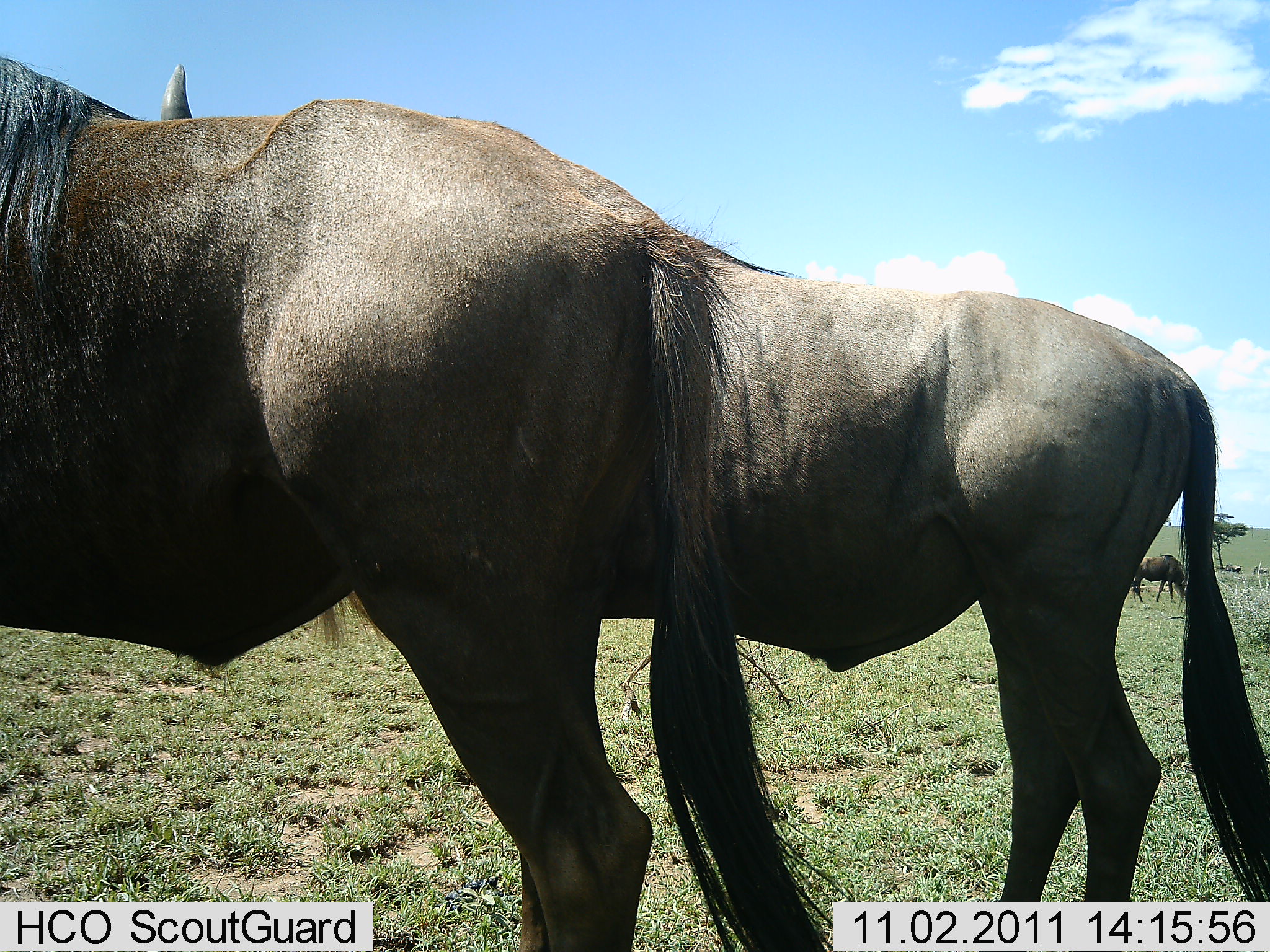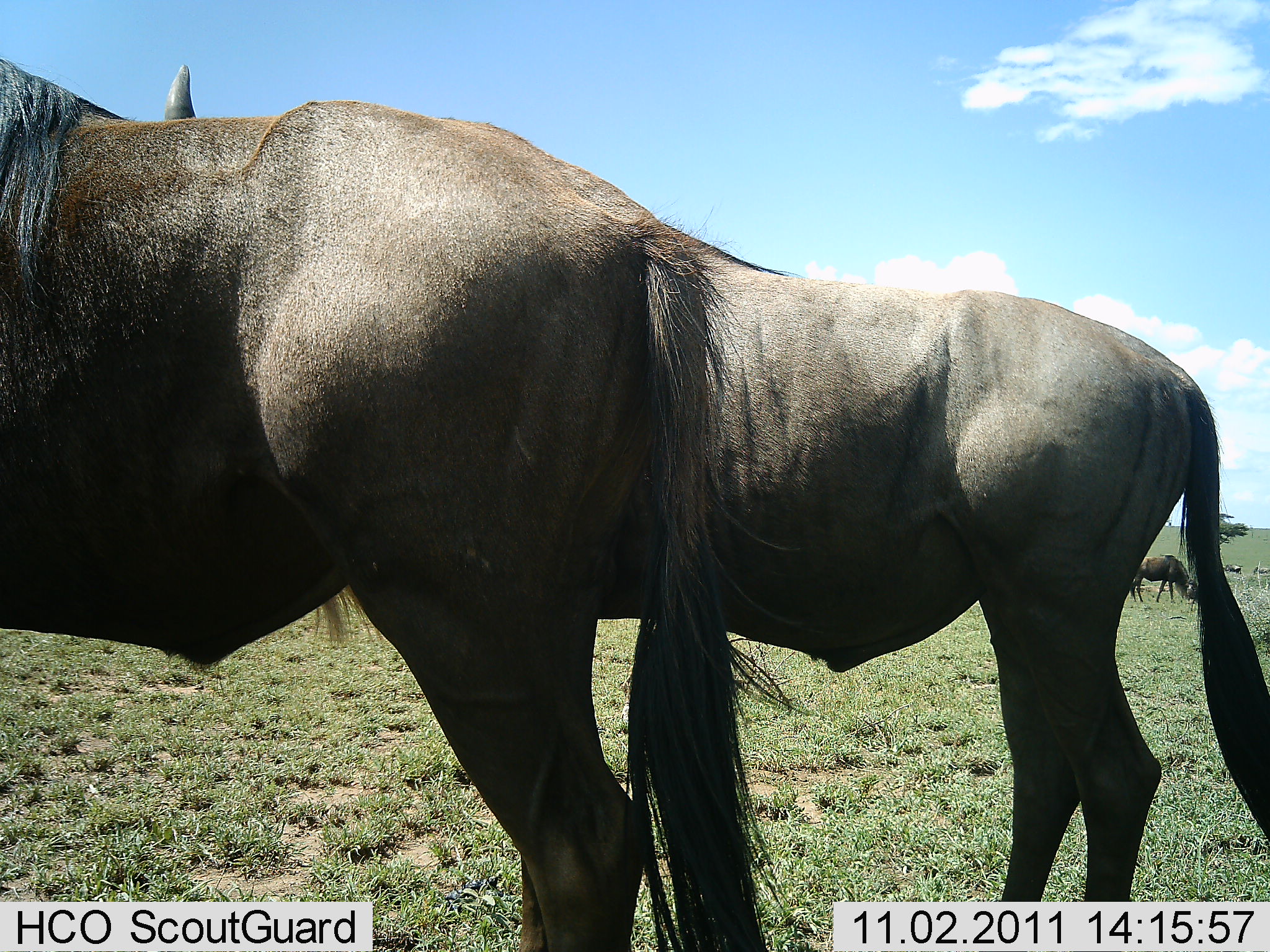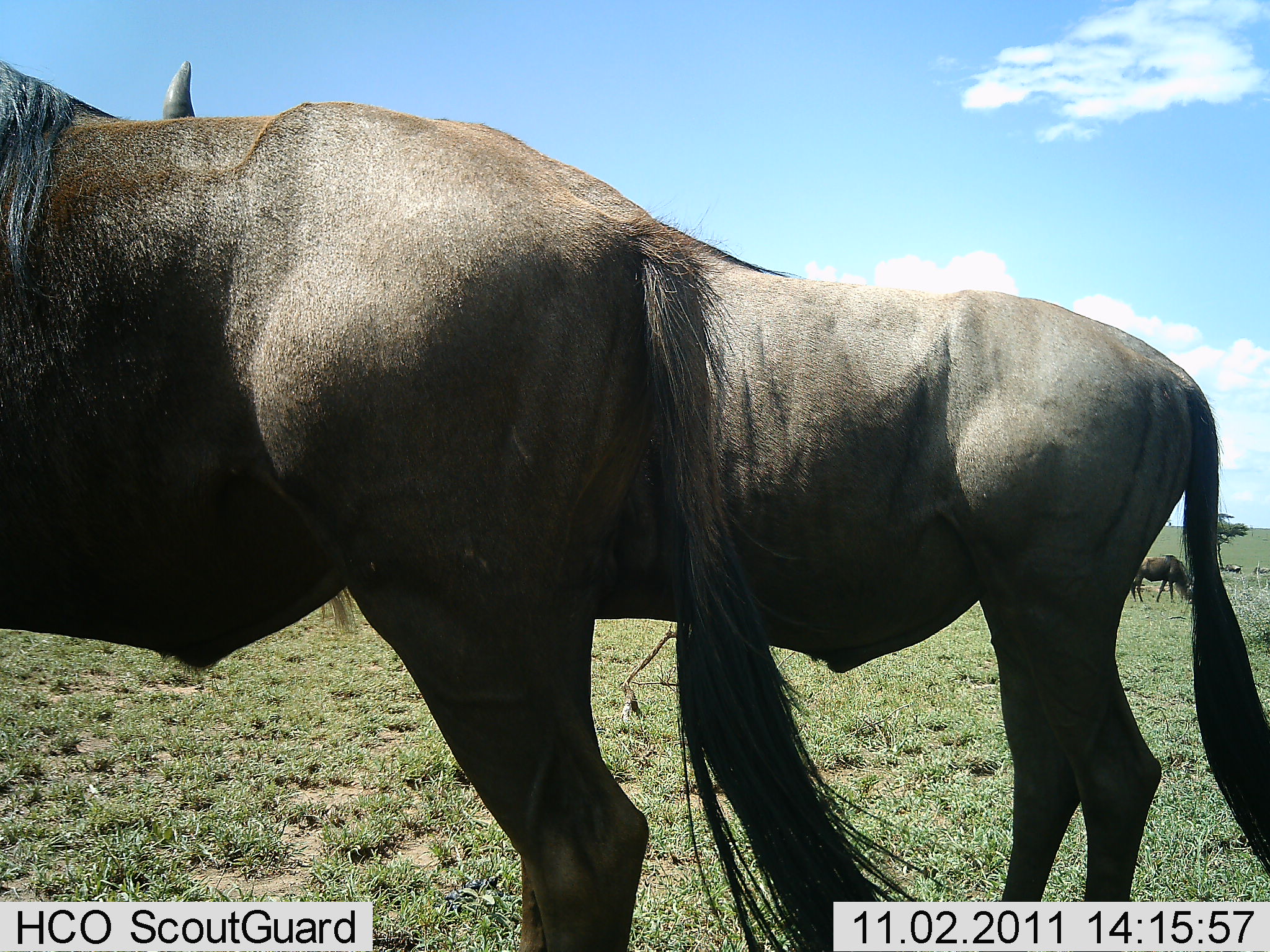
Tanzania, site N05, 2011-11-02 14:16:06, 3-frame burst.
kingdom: Animalia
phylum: Chordata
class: Mammalia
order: Artiodactyla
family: Bovidae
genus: Connochaetes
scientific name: Connochaetes taurinus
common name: blue wildebeest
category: wildebeest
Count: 3.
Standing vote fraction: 93%.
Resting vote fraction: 0%.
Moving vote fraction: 0%.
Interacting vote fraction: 7%.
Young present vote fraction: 0%.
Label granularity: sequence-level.